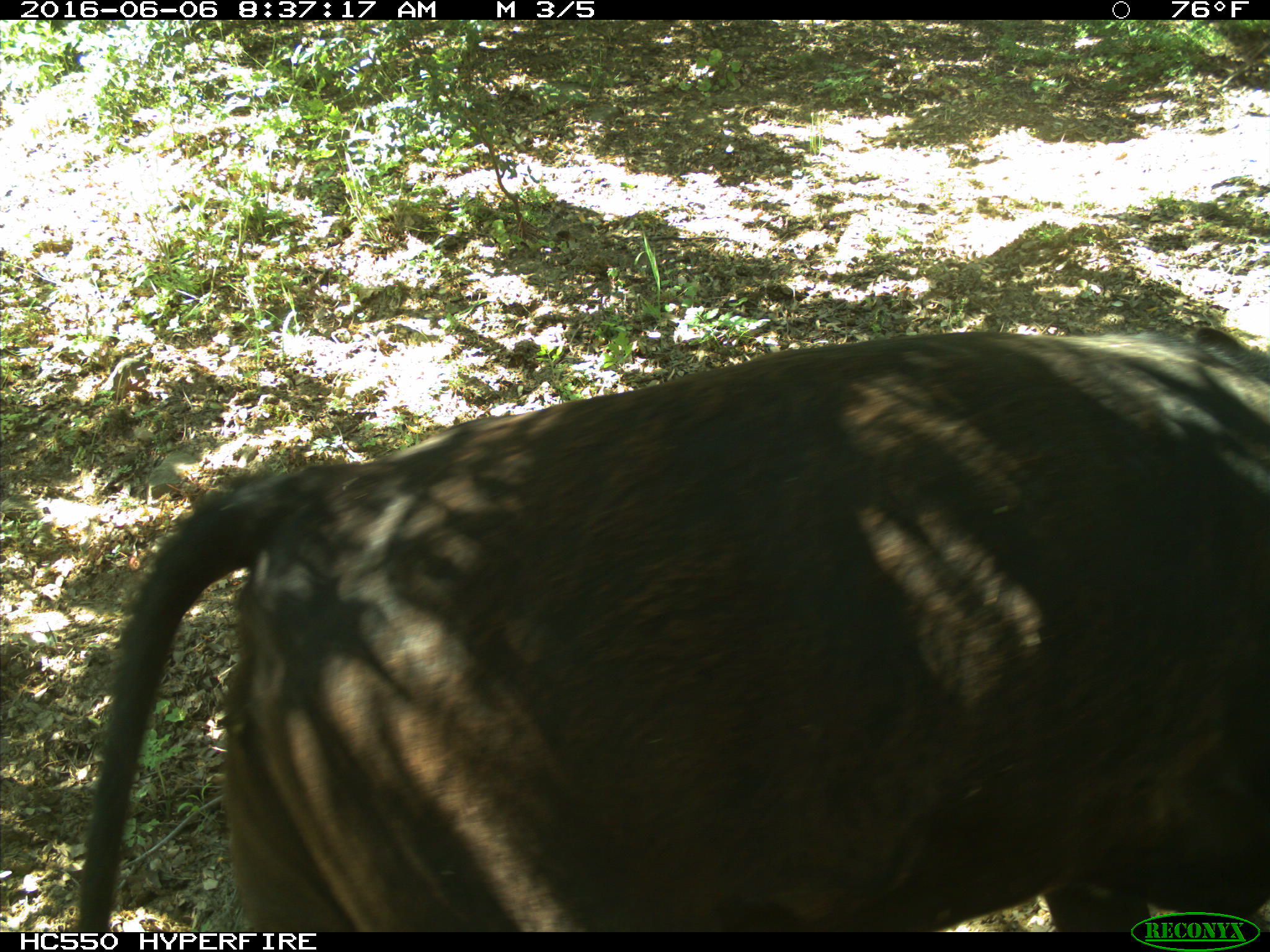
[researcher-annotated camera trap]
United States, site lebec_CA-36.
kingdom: Animalia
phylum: Chordata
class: Mammalia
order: Artiodactyla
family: Bovidae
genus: Bos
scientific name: Bos taurus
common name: domestic cow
Bos taurus (domestic cow).